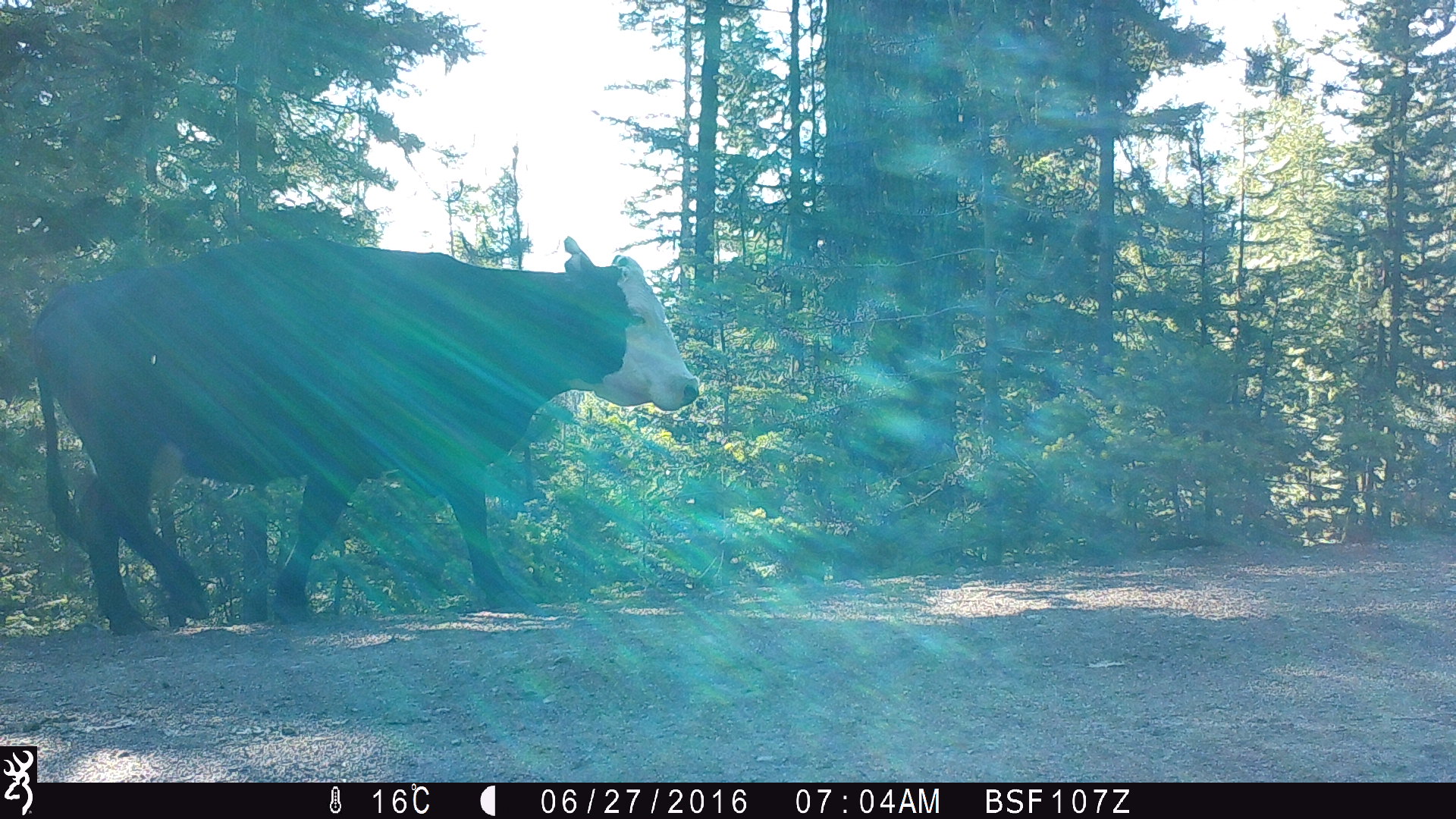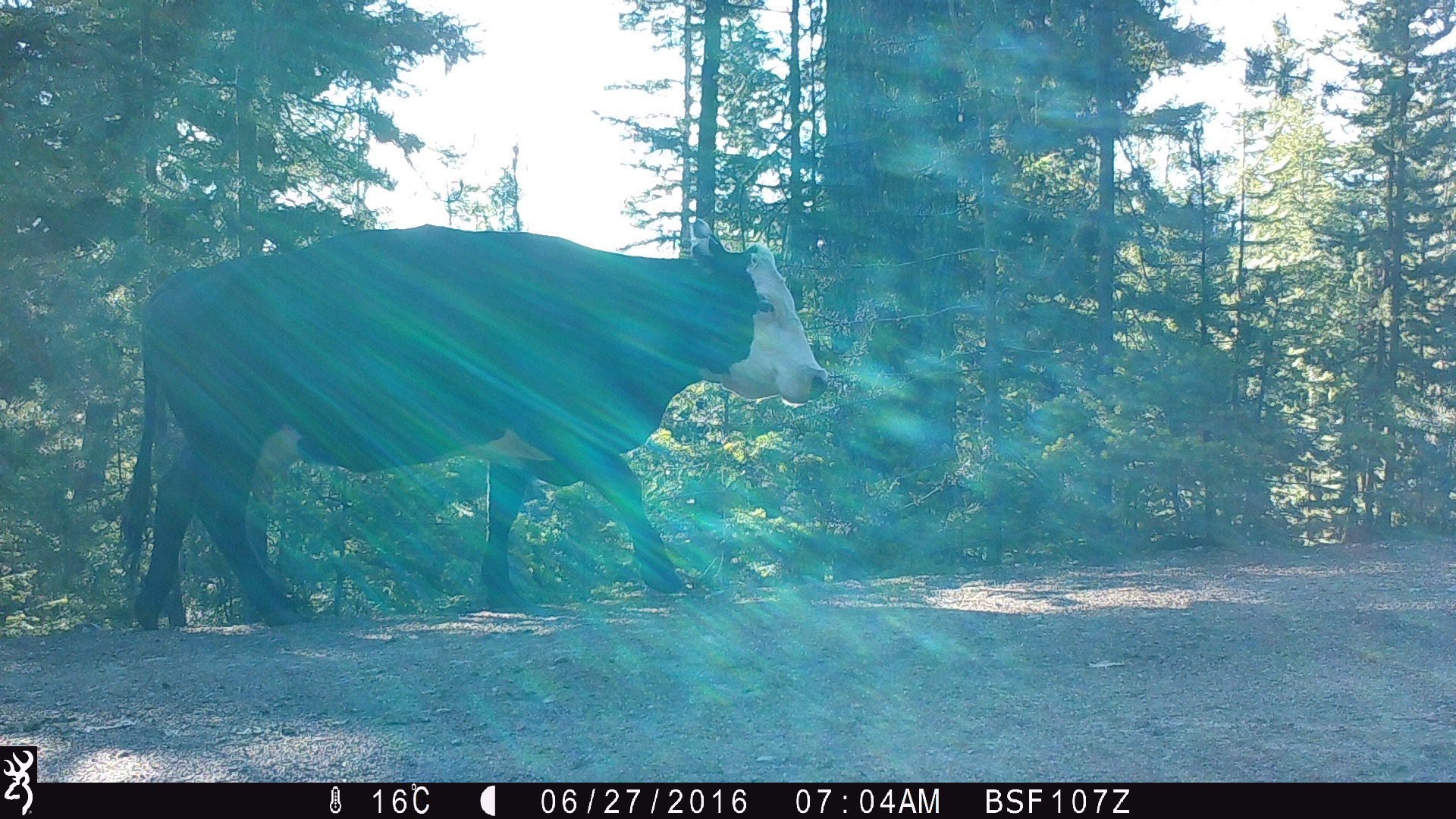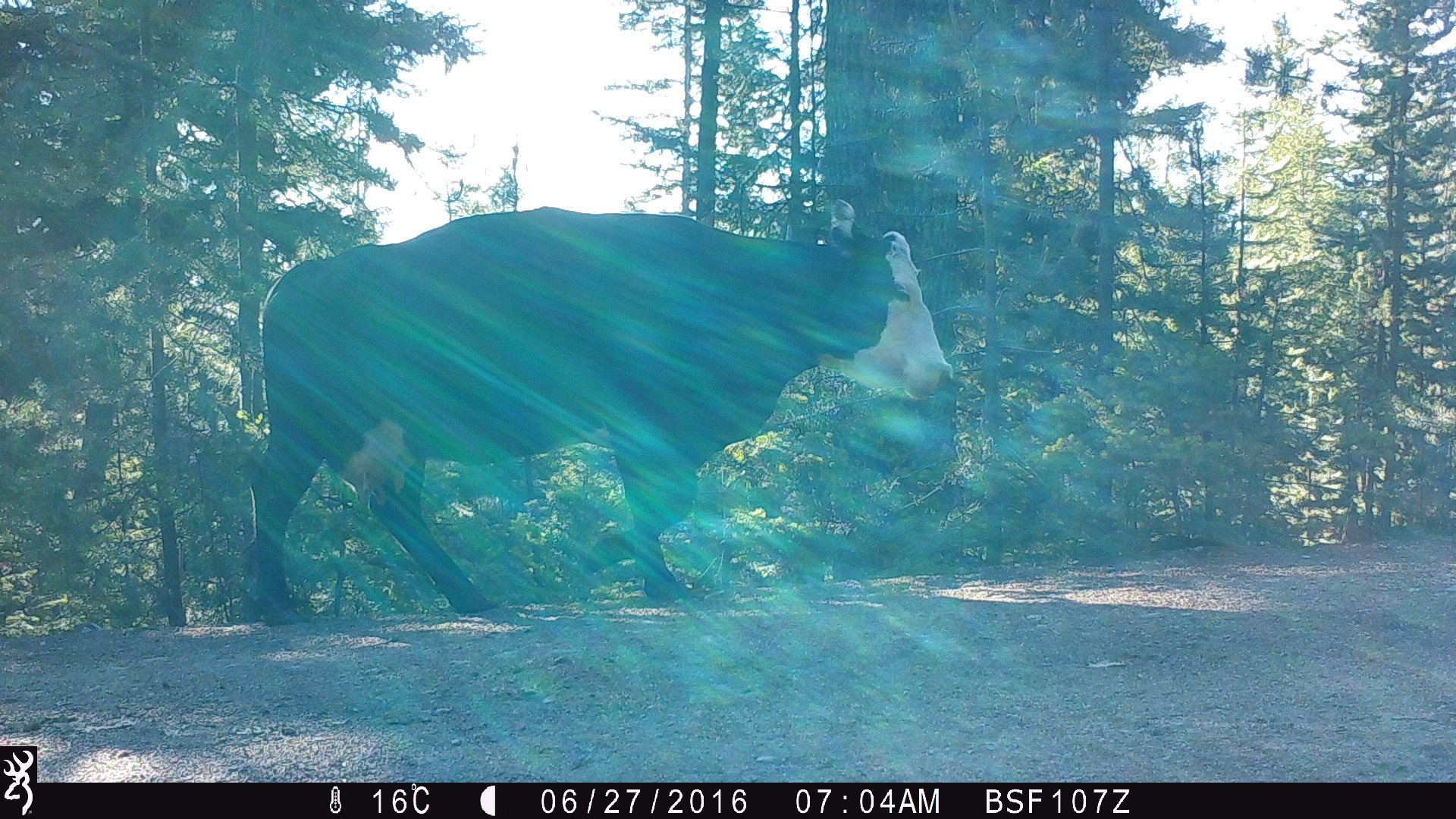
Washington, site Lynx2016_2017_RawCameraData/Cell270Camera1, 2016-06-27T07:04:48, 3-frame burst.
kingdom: Animalia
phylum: Chordata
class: Mammalia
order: Artiodactyla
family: Bovidae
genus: Bos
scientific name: Bos taurus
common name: domestic cattle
Domestic cattle (Bos taurus). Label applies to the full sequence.